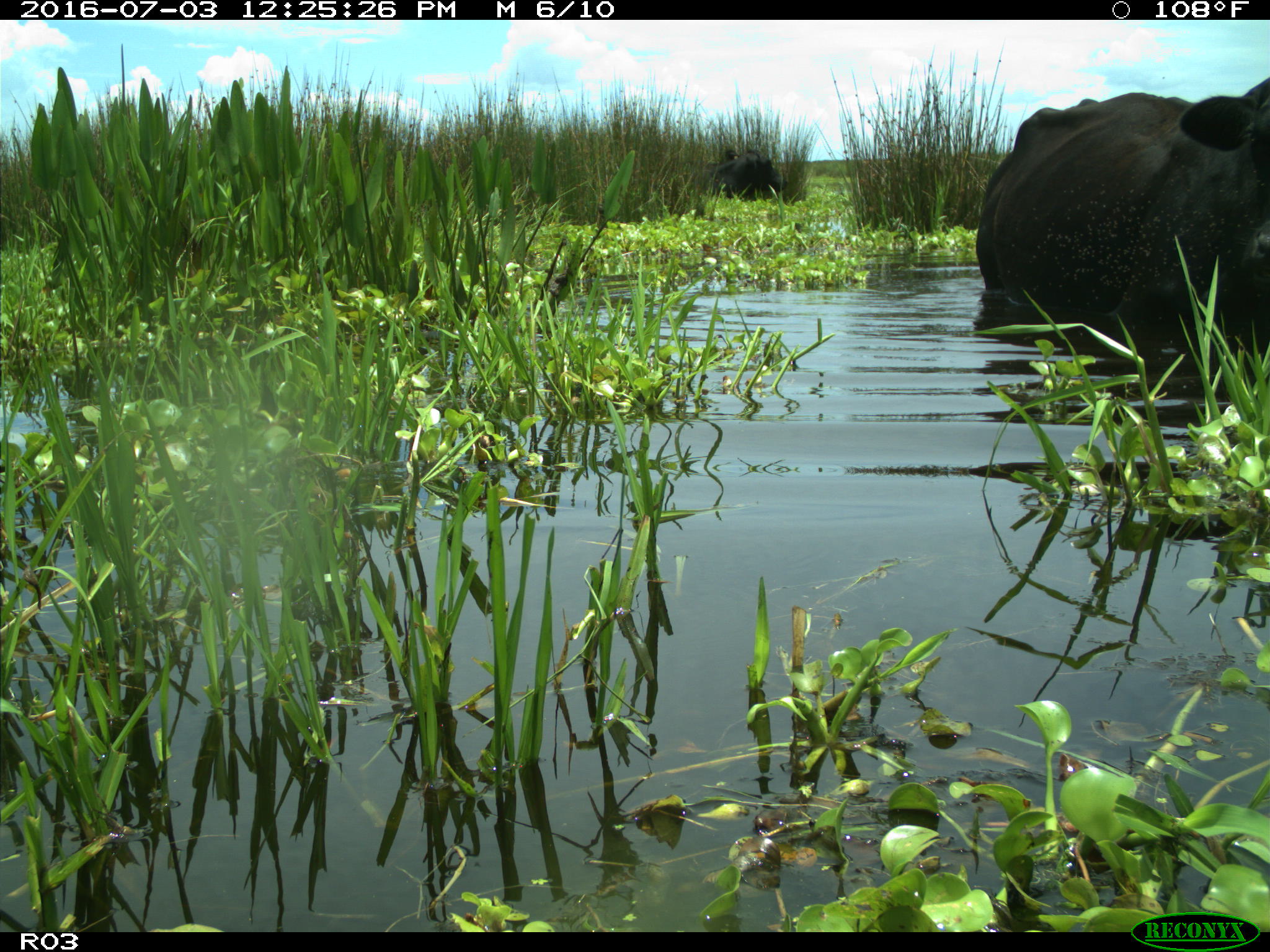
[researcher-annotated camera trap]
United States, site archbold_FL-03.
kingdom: Animalia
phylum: Chordata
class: Mammalia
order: Artiodactyla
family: Bovidae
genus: Bos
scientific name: Bos taurus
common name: domestic cow